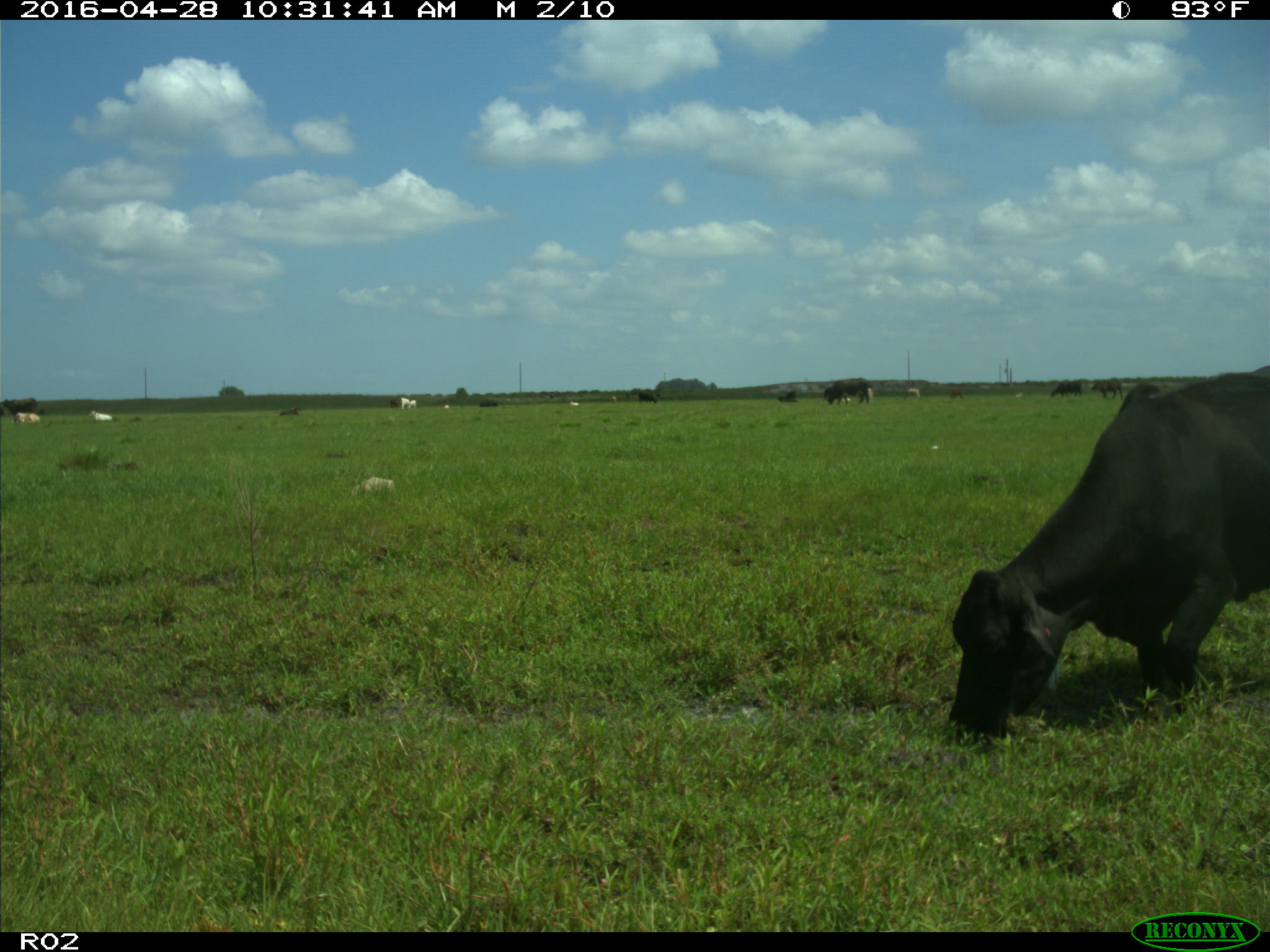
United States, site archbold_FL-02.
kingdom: Animalia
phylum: Chordata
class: Mammalia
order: Artiodactyla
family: Bovidae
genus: Bos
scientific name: Bos taurus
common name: domestic cow